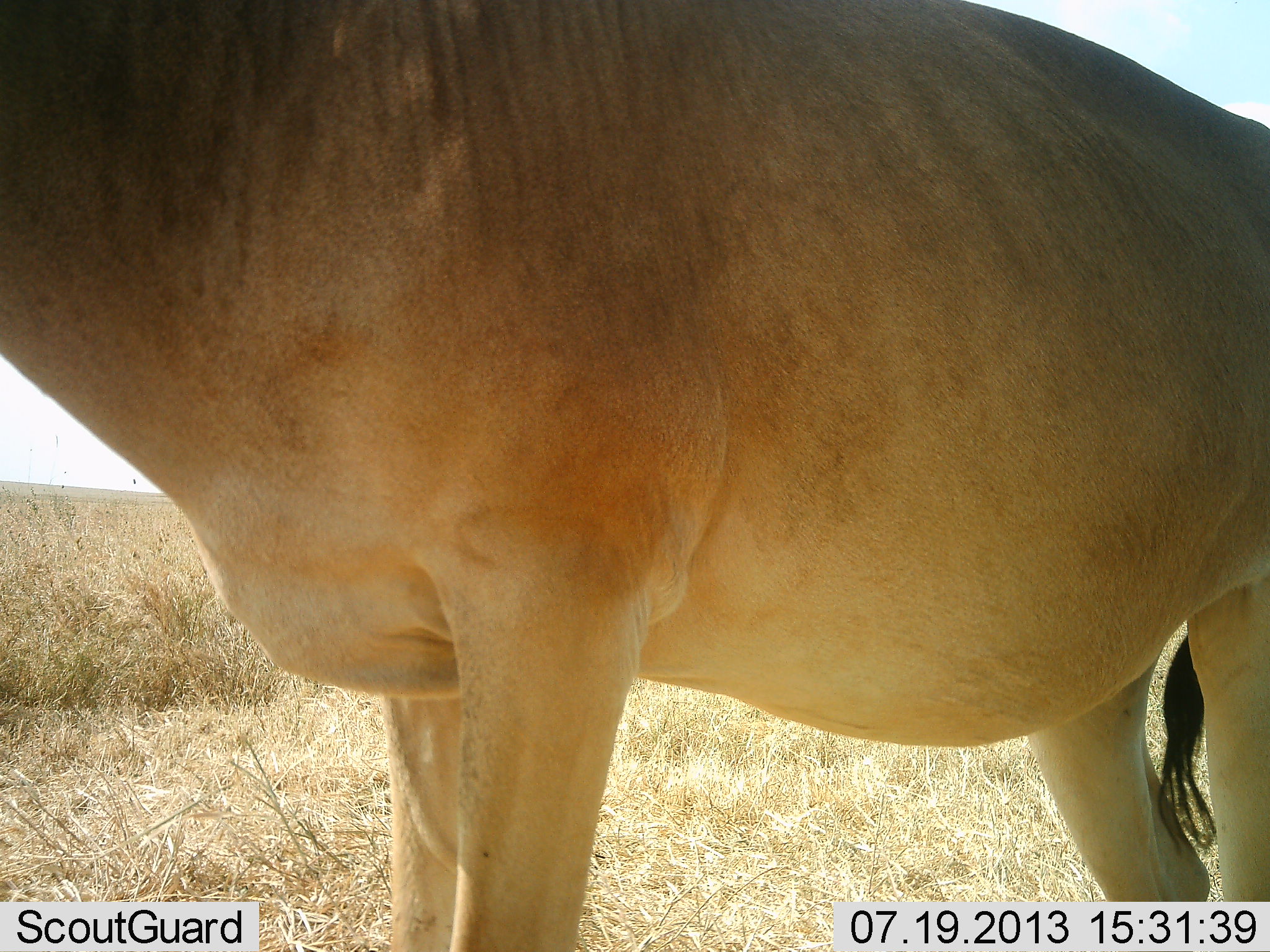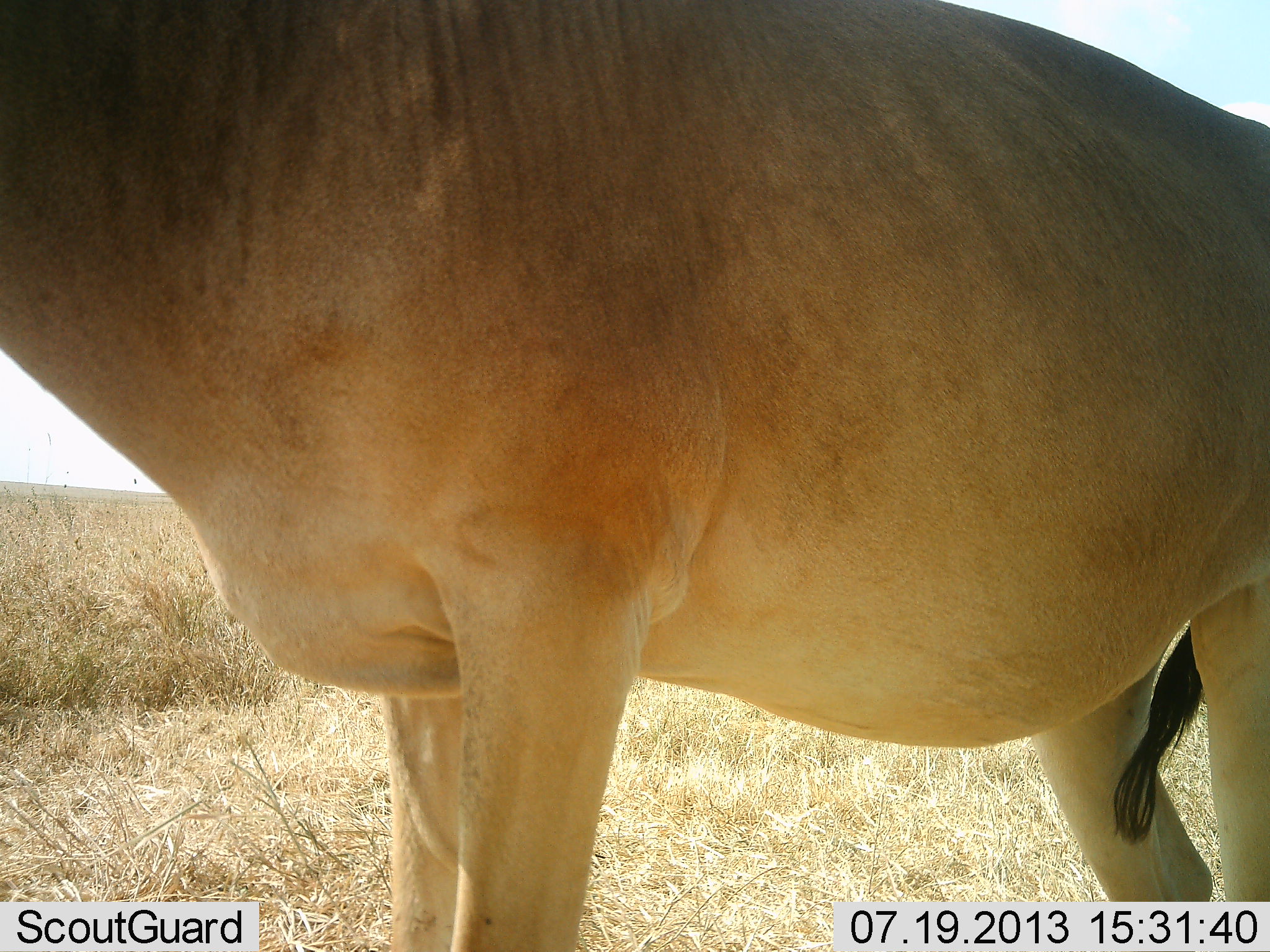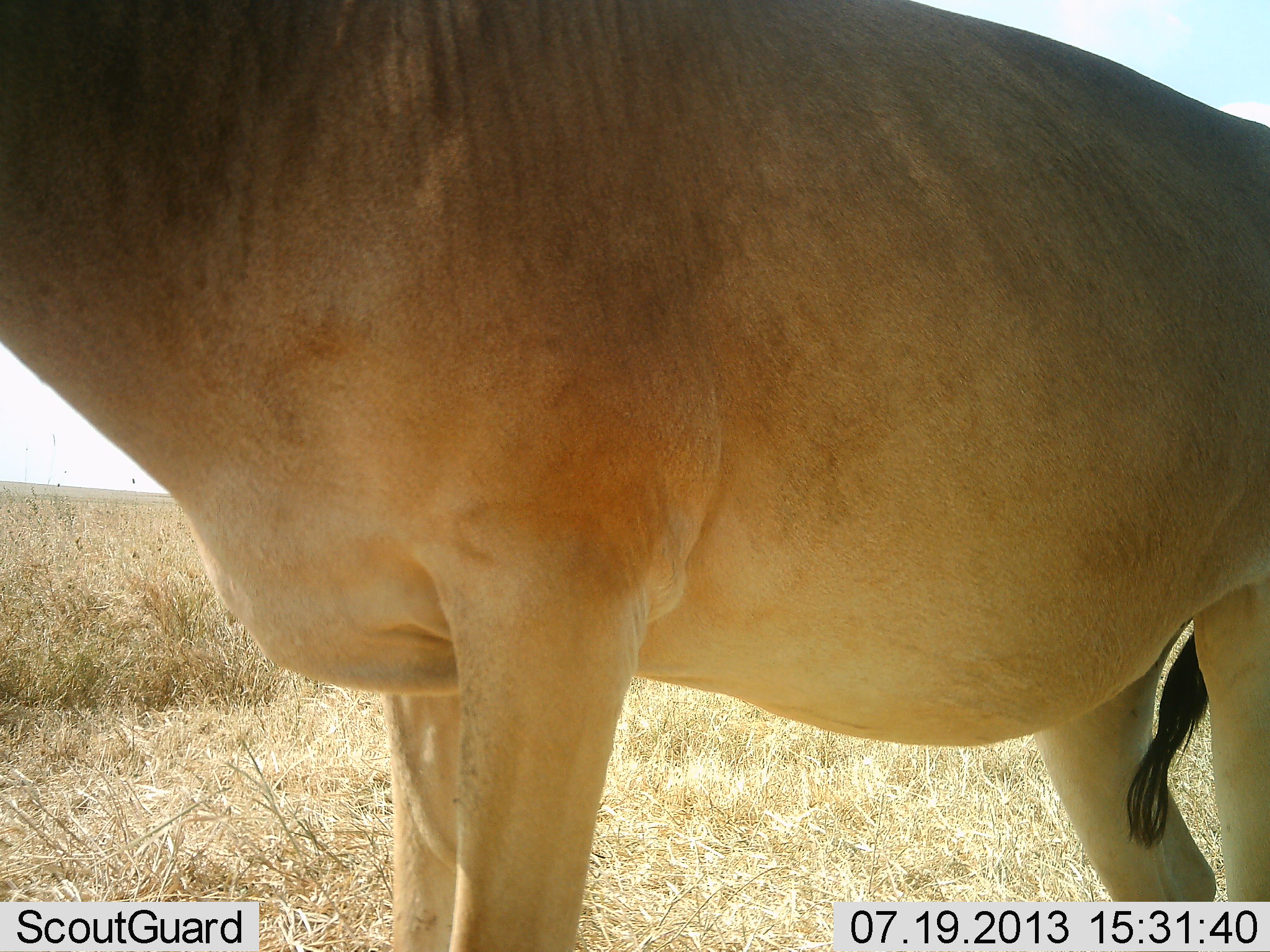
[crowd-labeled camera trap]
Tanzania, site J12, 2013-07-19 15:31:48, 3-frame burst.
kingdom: Animalia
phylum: Chordata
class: Mammalia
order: Artiodactyla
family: Bovidae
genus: Alcelaphus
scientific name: Alcelaphus buselaphus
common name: hartebeest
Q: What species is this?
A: Hartebeest (Alcelaphus buselaphus).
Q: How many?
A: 1.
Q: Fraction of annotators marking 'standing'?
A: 100%.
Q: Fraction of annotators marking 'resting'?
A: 0%.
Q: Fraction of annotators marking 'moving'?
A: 0%.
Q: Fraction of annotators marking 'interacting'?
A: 0%.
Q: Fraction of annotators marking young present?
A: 0%.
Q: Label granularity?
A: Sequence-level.